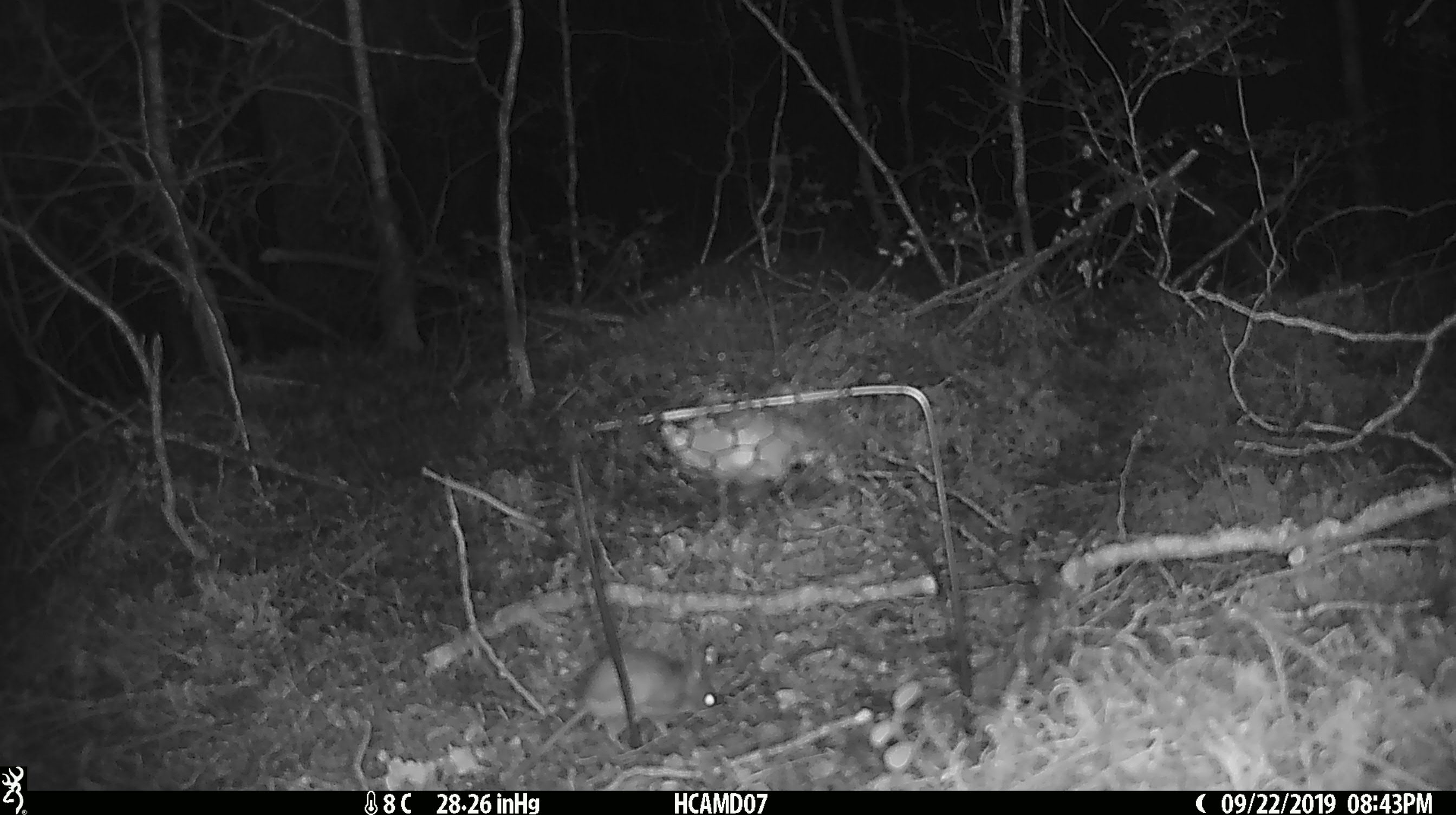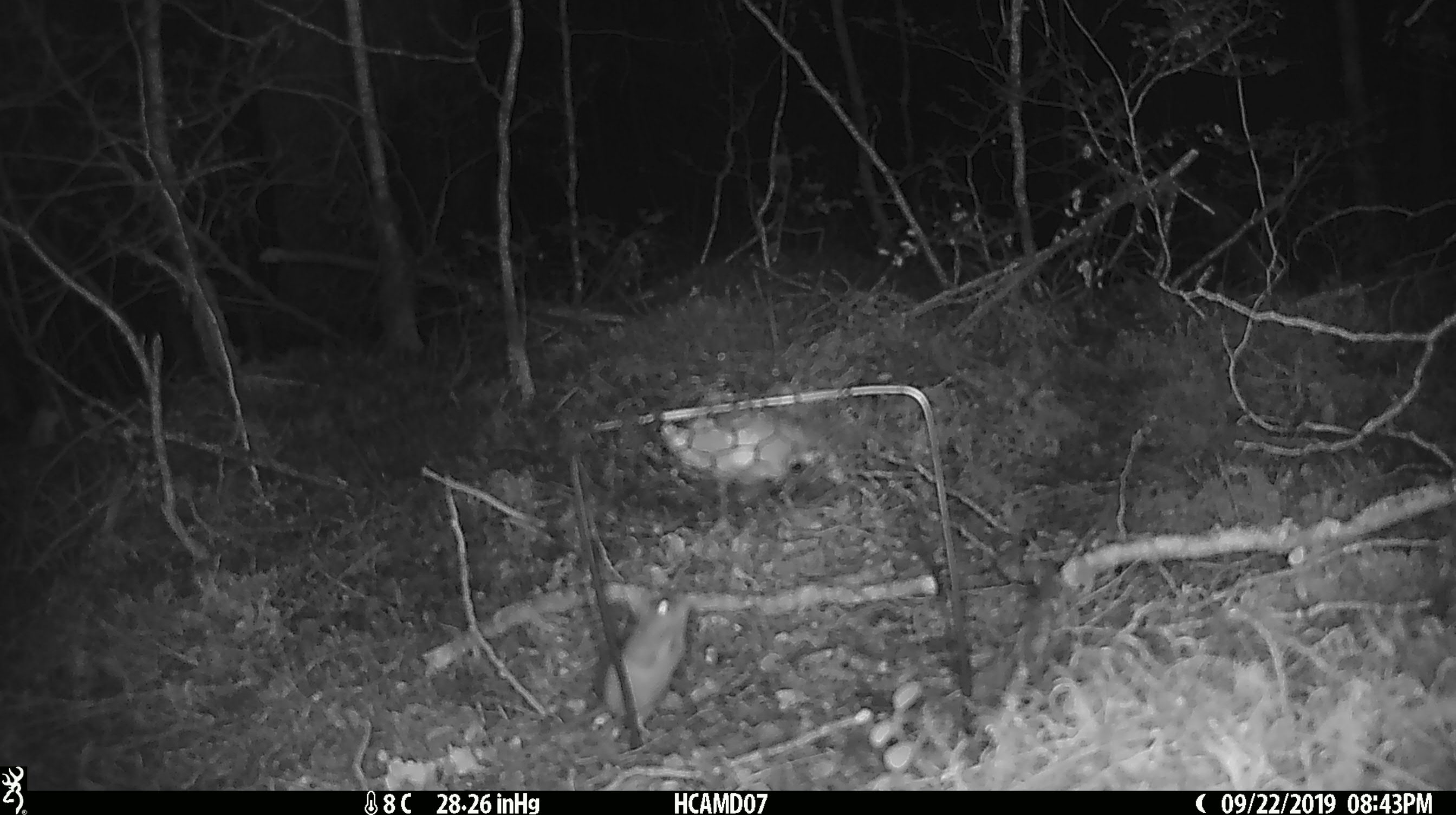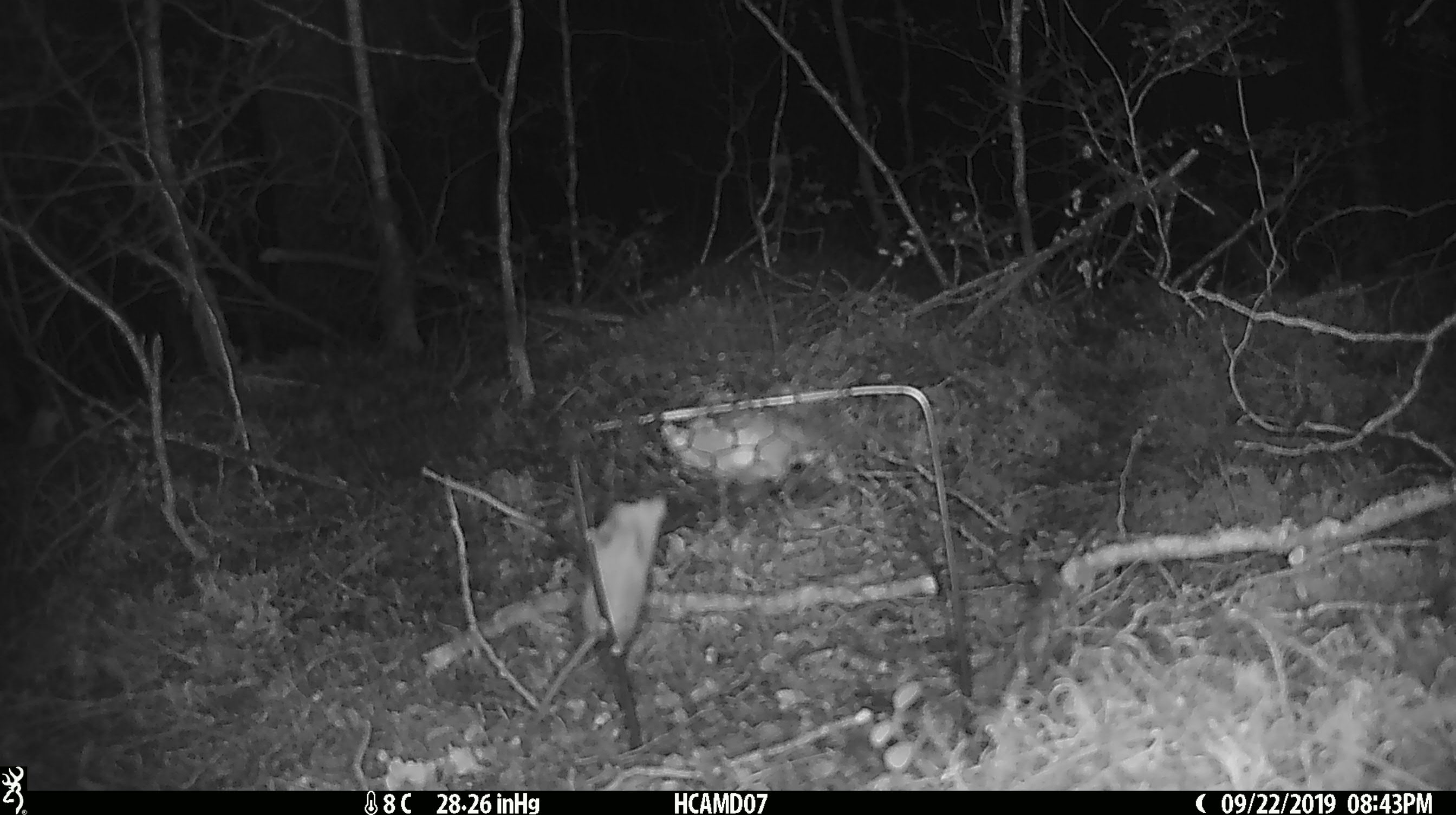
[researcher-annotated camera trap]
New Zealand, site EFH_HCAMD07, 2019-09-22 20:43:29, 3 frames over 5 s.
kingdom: Animalia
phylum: Chordata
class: Mammalia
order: Rodentia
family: Muridae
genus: Mus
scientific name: Mus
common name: mouse